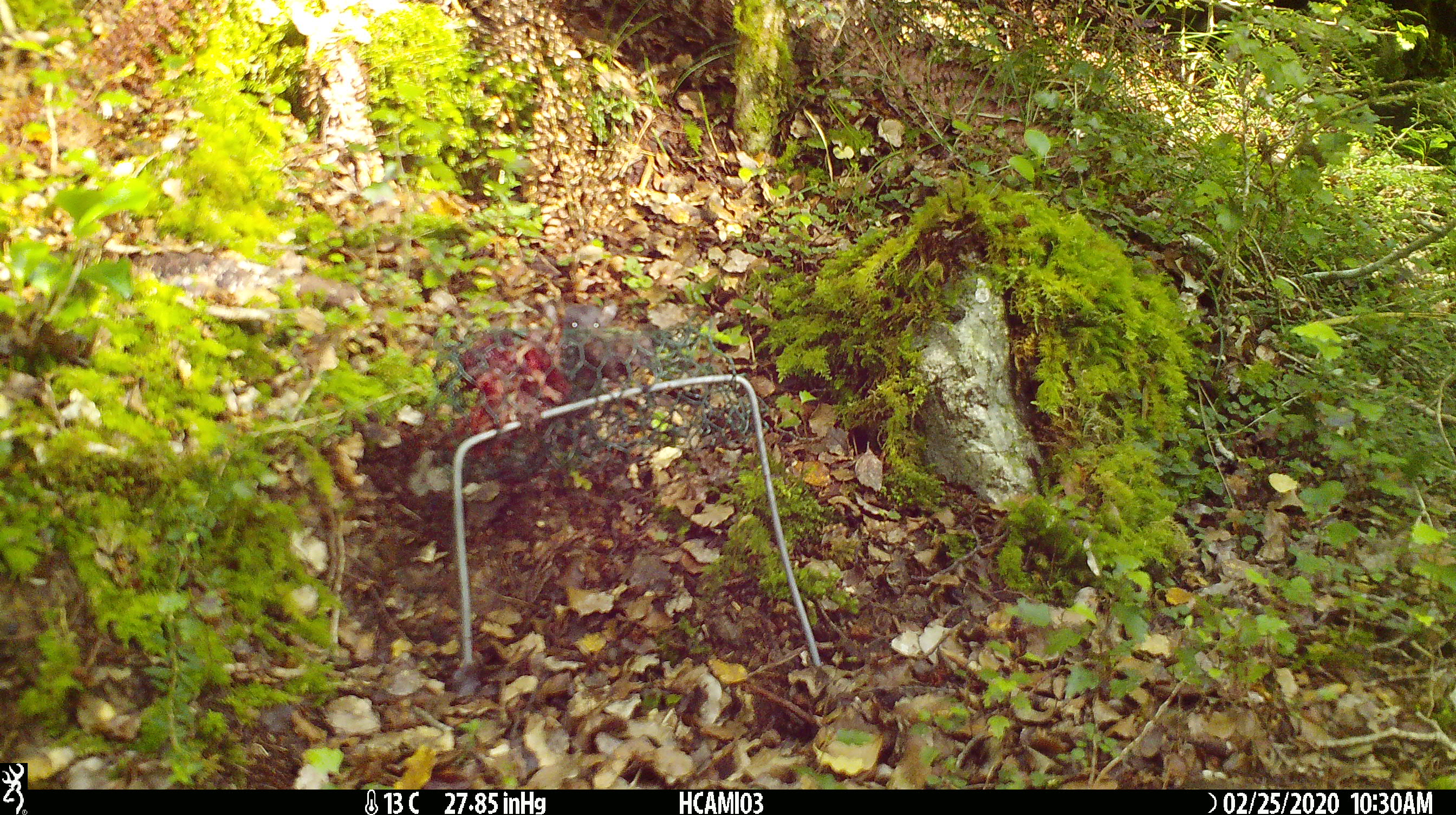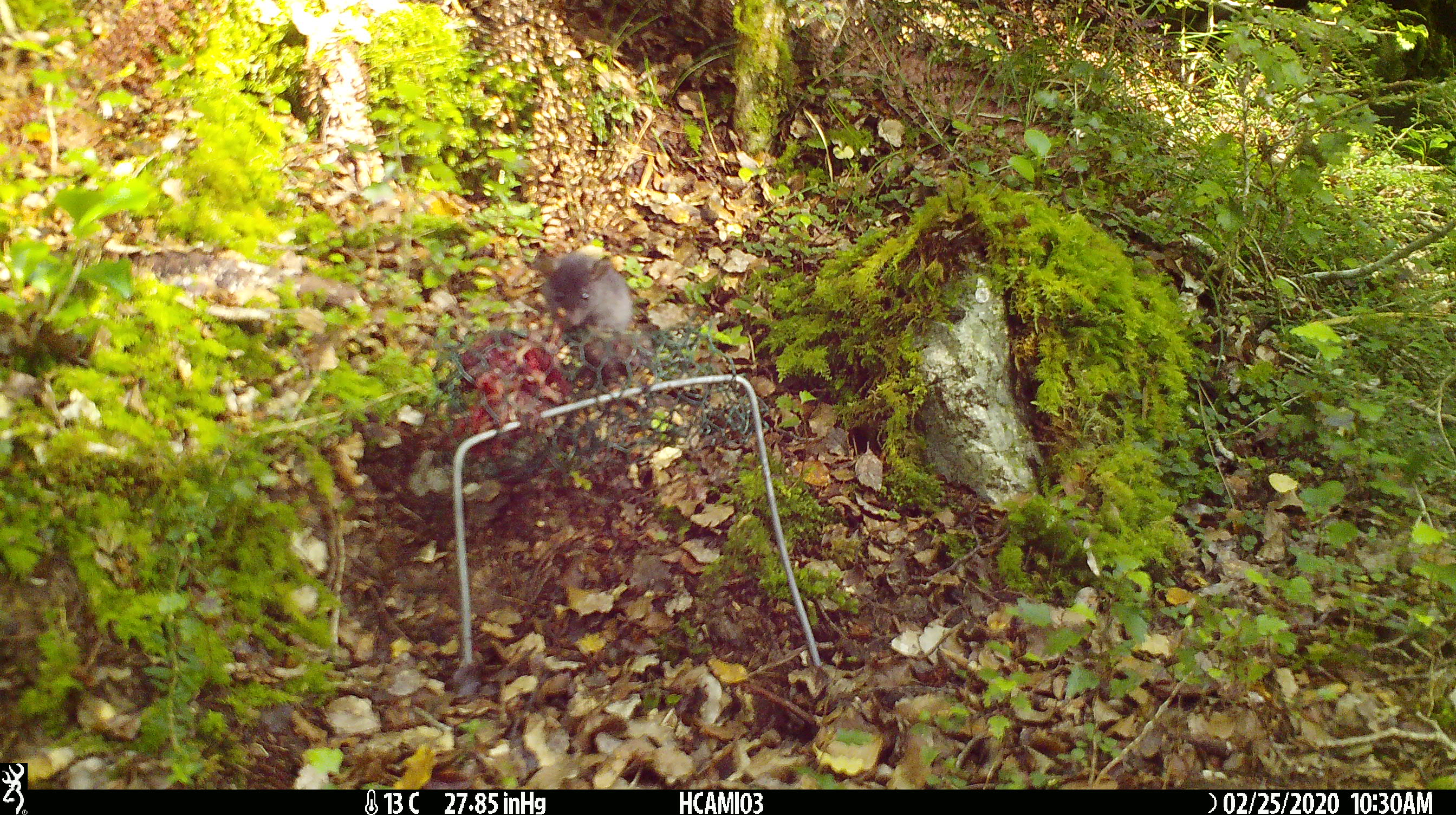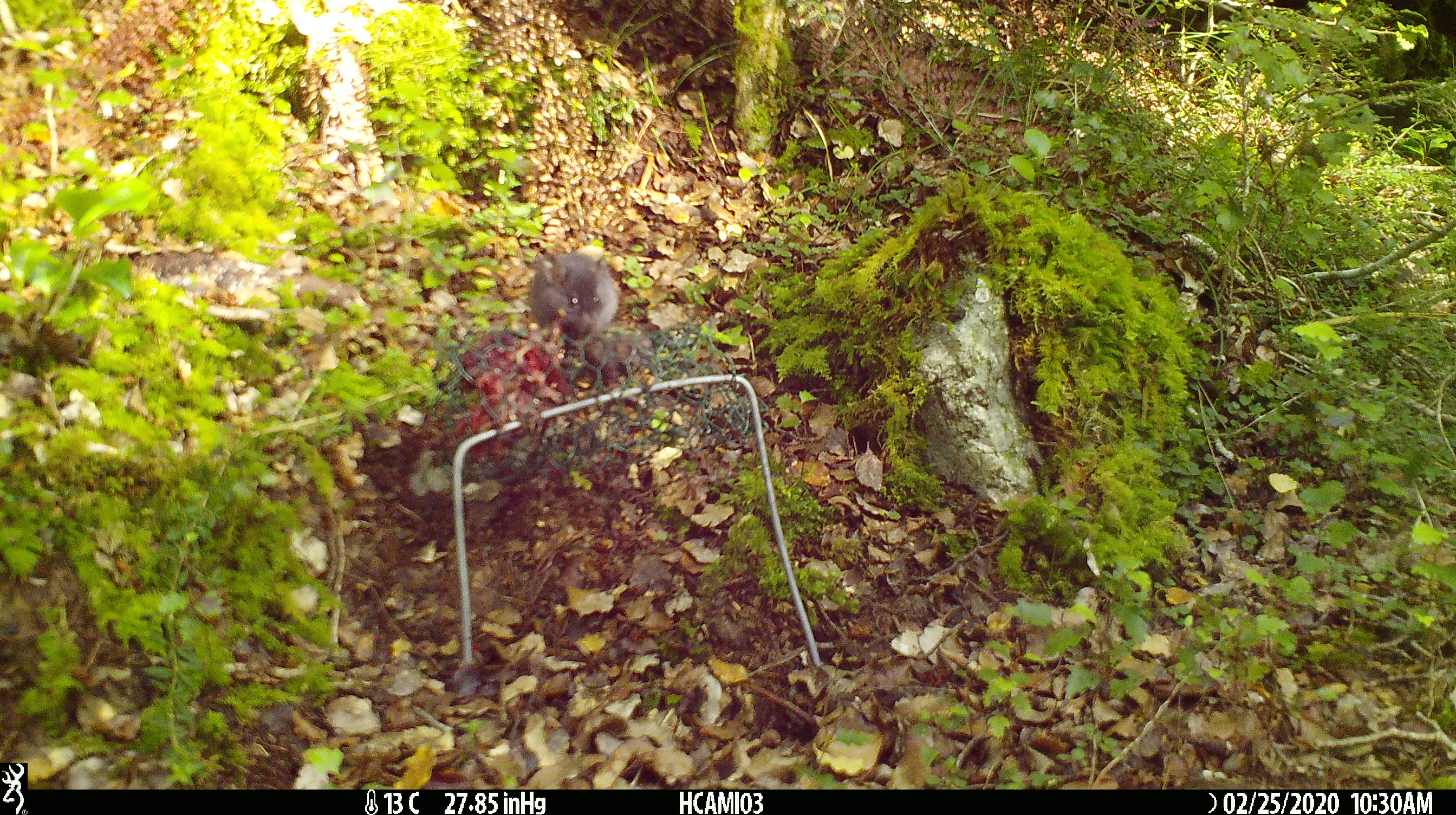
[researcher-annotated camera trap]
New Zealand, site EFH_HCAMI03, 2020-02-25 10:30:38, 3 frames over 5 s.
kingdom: Animalia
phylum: Chordata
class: Mammalia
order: Rodentia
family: Muridae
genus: Mus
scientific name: Mus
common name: mouse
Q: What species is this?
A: Mouse (Mus).